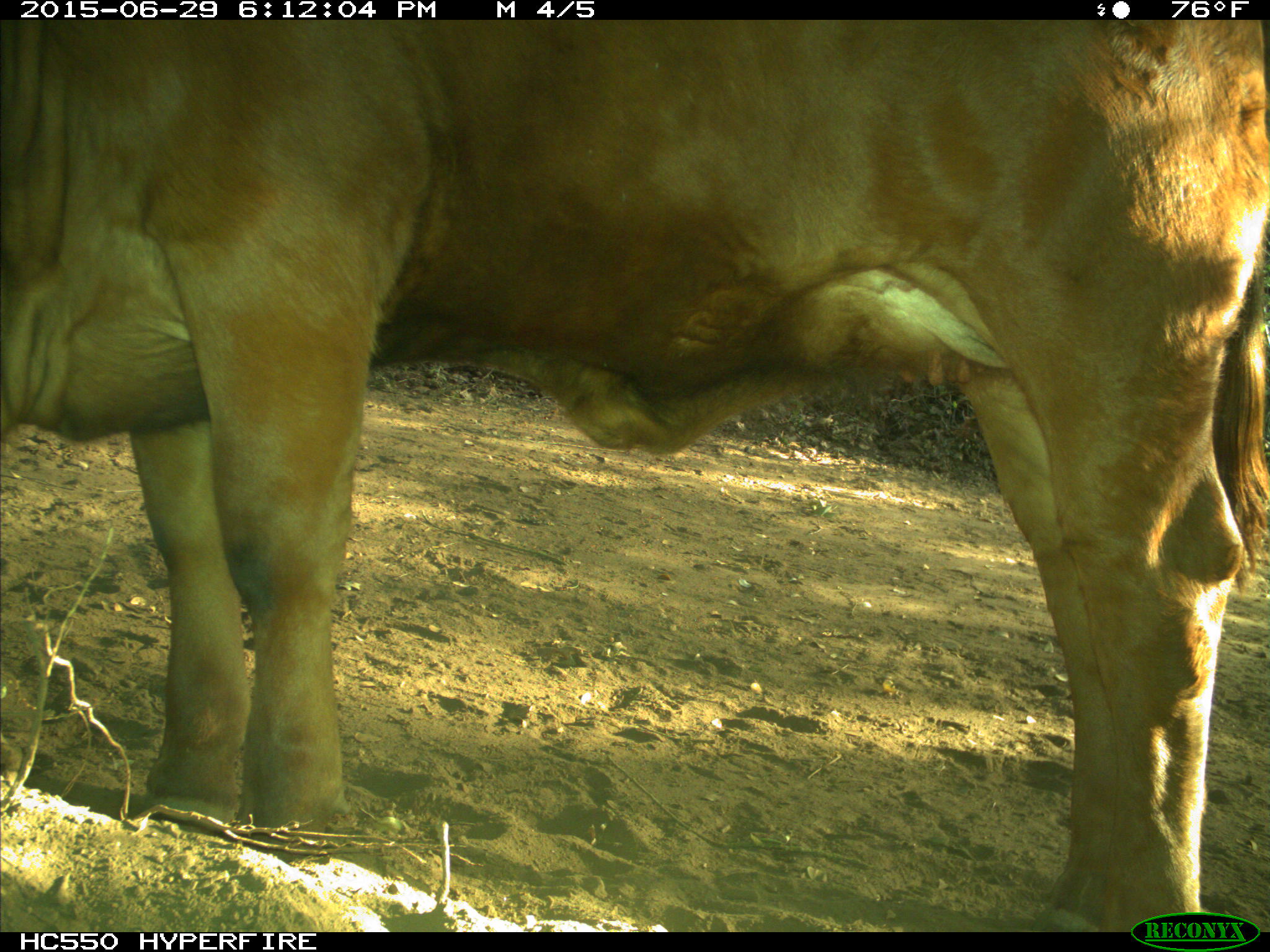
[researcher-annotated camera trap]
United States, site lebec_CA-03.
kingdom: Animalia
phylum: Chordata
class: Mammalia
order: Artiodactyla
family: Bovidae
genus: Bos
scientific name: Bos taurus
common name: domestic cow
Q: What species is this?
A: Bos taurus (domestic cow).